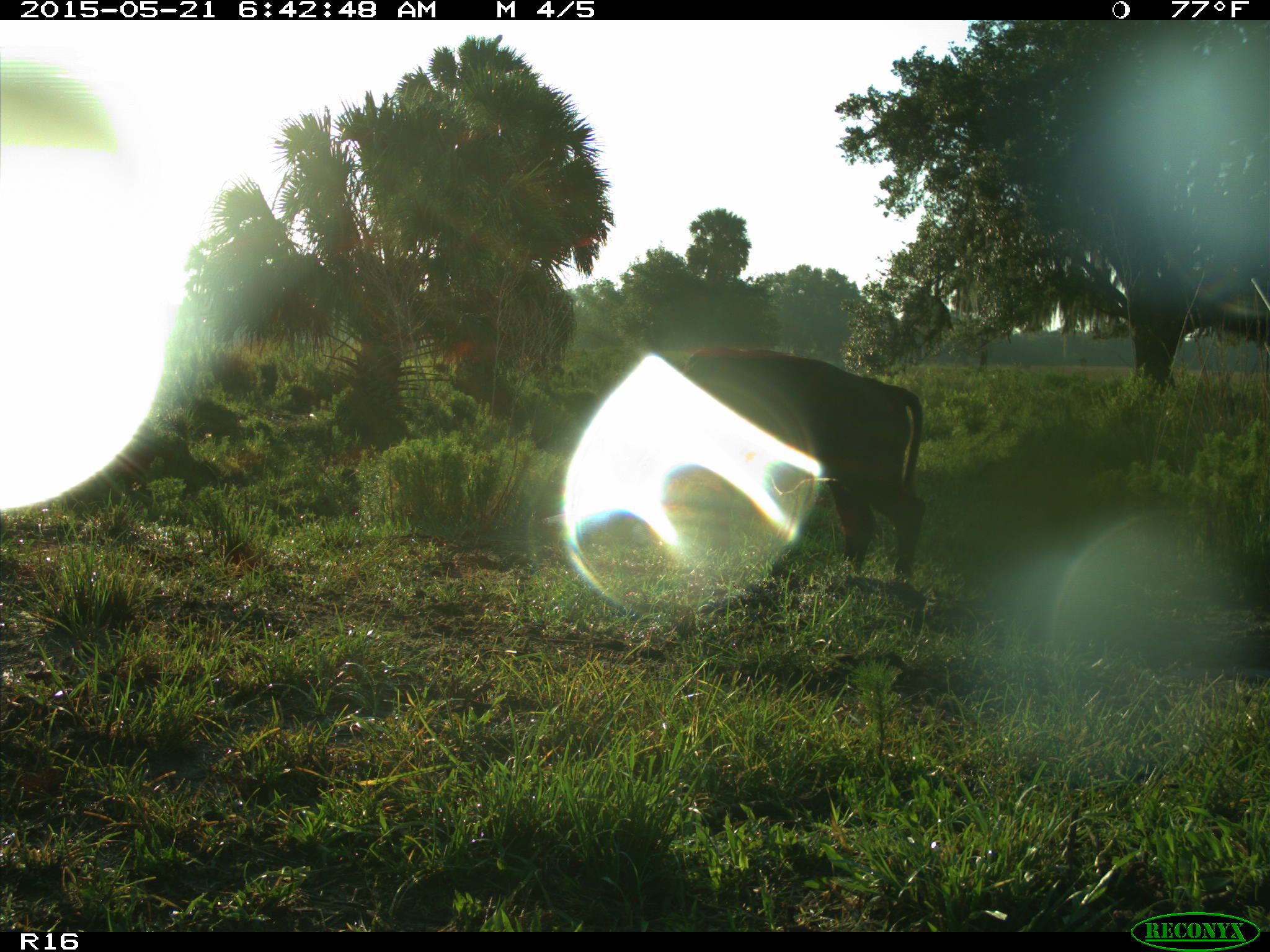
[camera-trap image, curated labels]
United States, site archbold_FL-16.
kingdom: Animalia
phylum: Chordata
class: Mammalia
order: Artiodactyla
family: Bovidae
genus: Bos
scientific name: Bos taurus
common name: domestic cow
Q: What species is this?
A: Bos taurus (domestic cow).